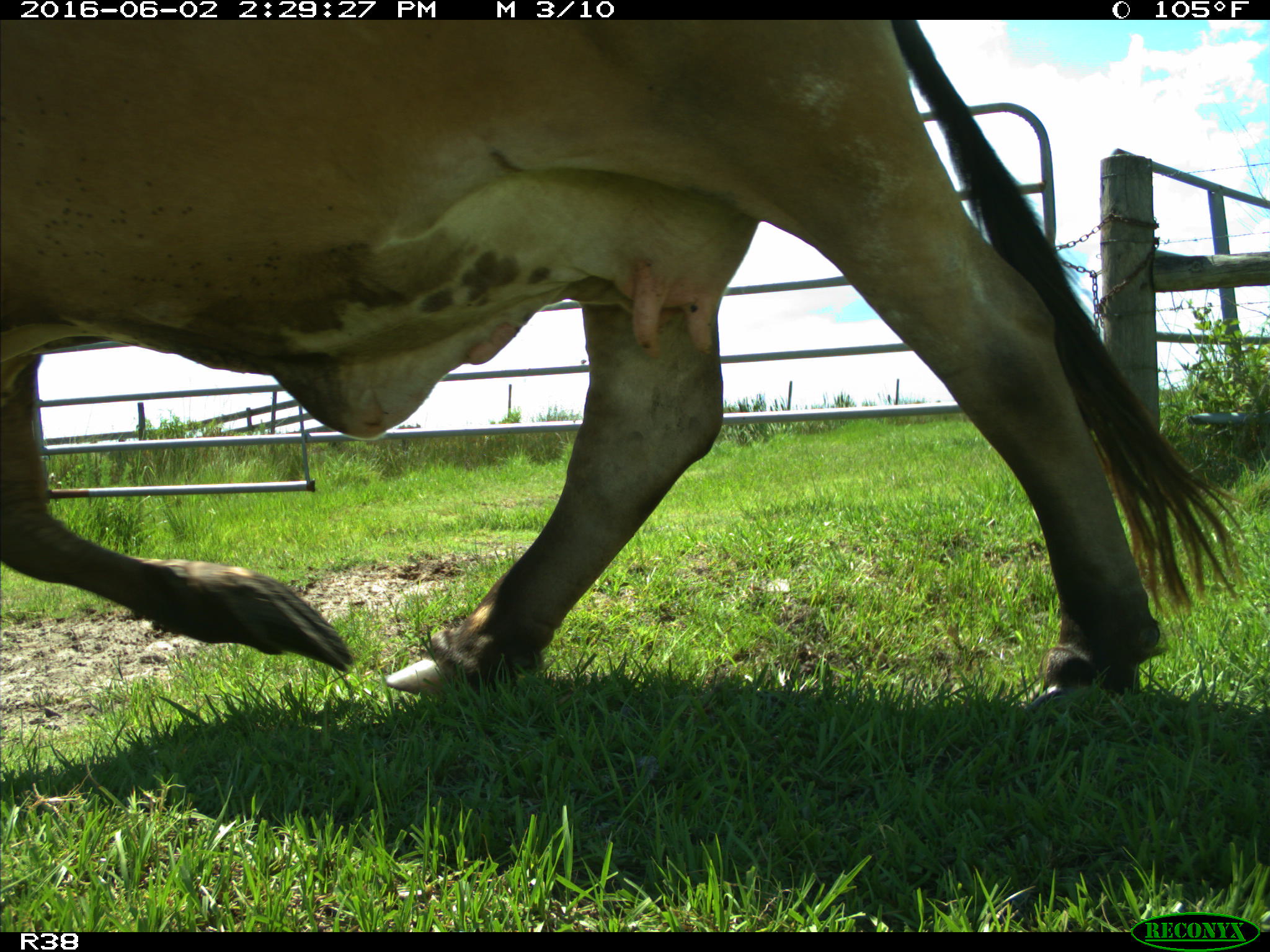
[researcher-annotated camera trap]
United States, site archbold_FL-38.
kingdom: Animalia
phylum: Chordata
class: Mammalia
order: Artiodactyla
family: Bovidae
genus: Bos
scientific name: Bos taurus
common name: domestic cow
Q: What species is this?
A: Bos taurus (domestic cow).